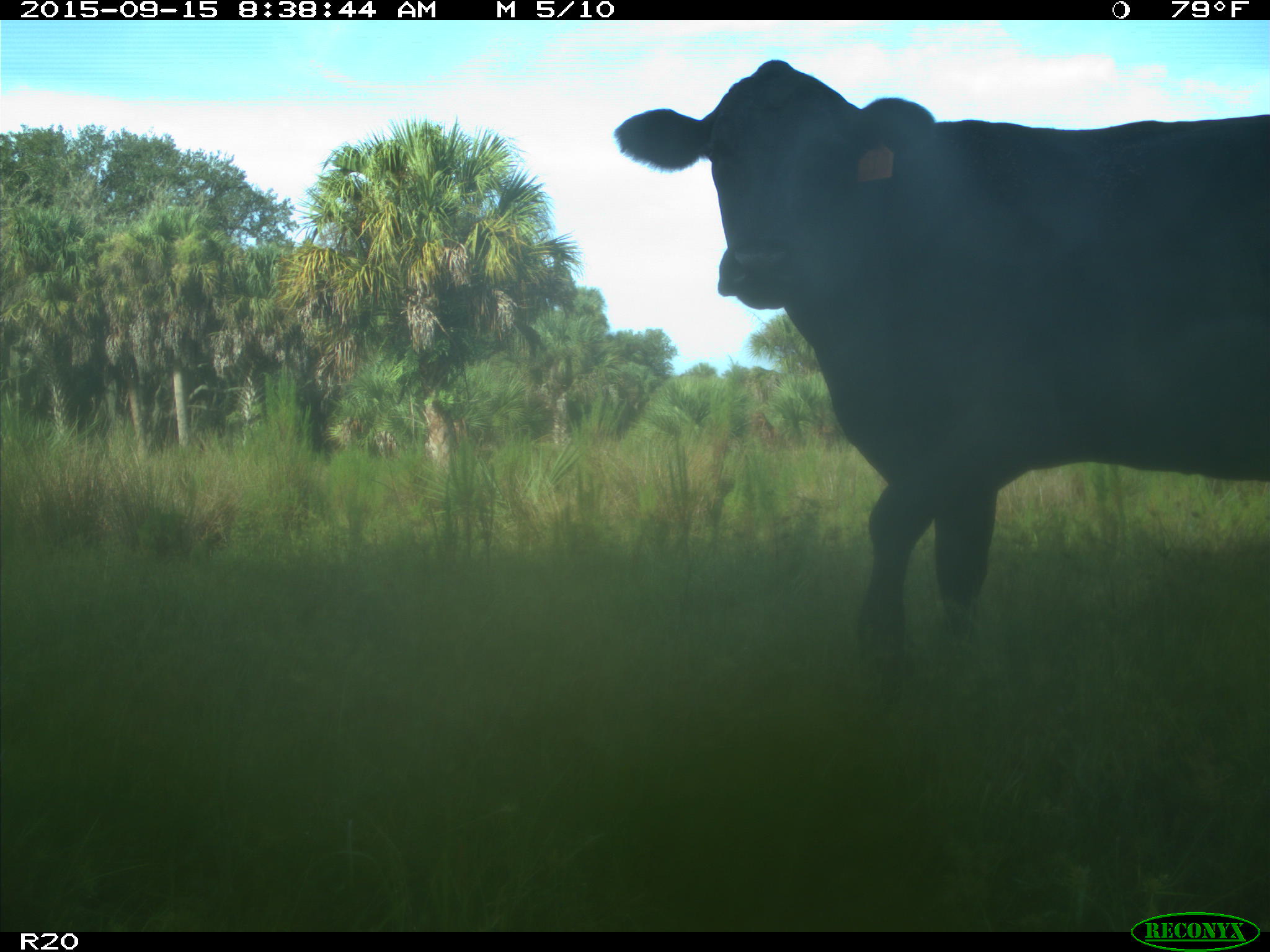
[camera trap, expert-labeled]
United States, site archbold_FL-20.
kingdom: Animalia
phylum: Chordata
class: Mammalia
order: Artiodactyla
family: Bovidae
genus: Bos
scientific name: Bos taurus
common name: domestic cow